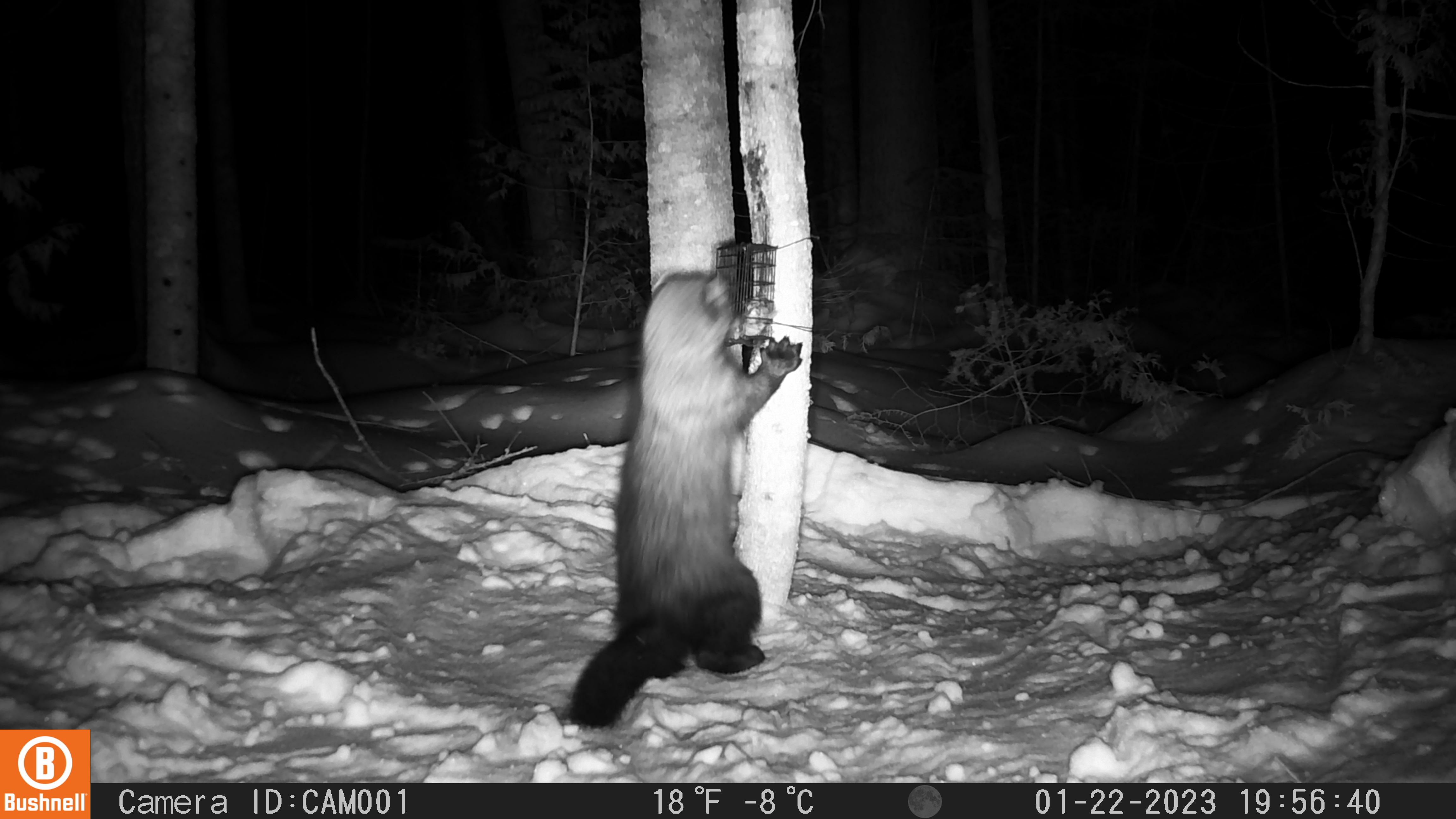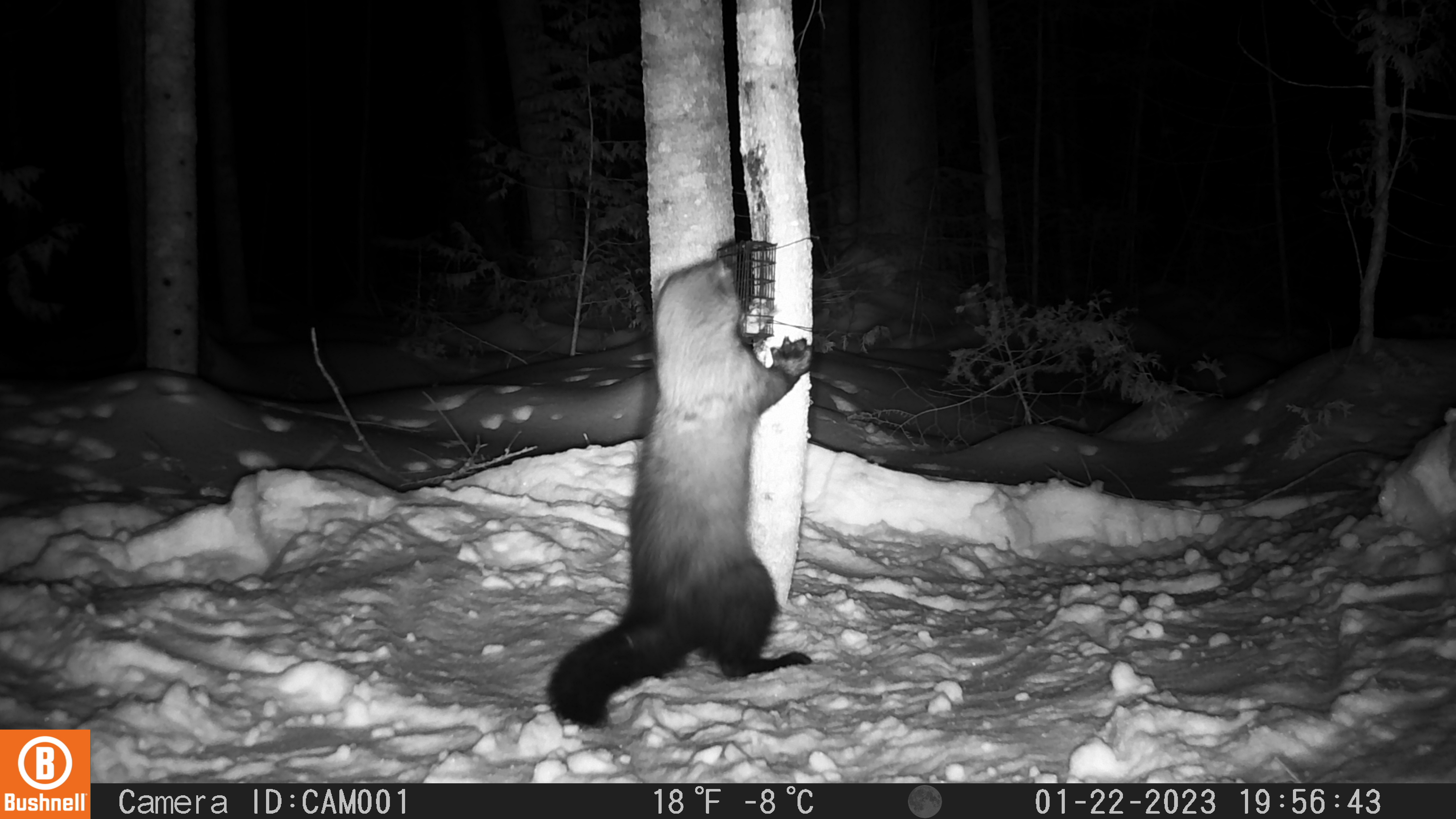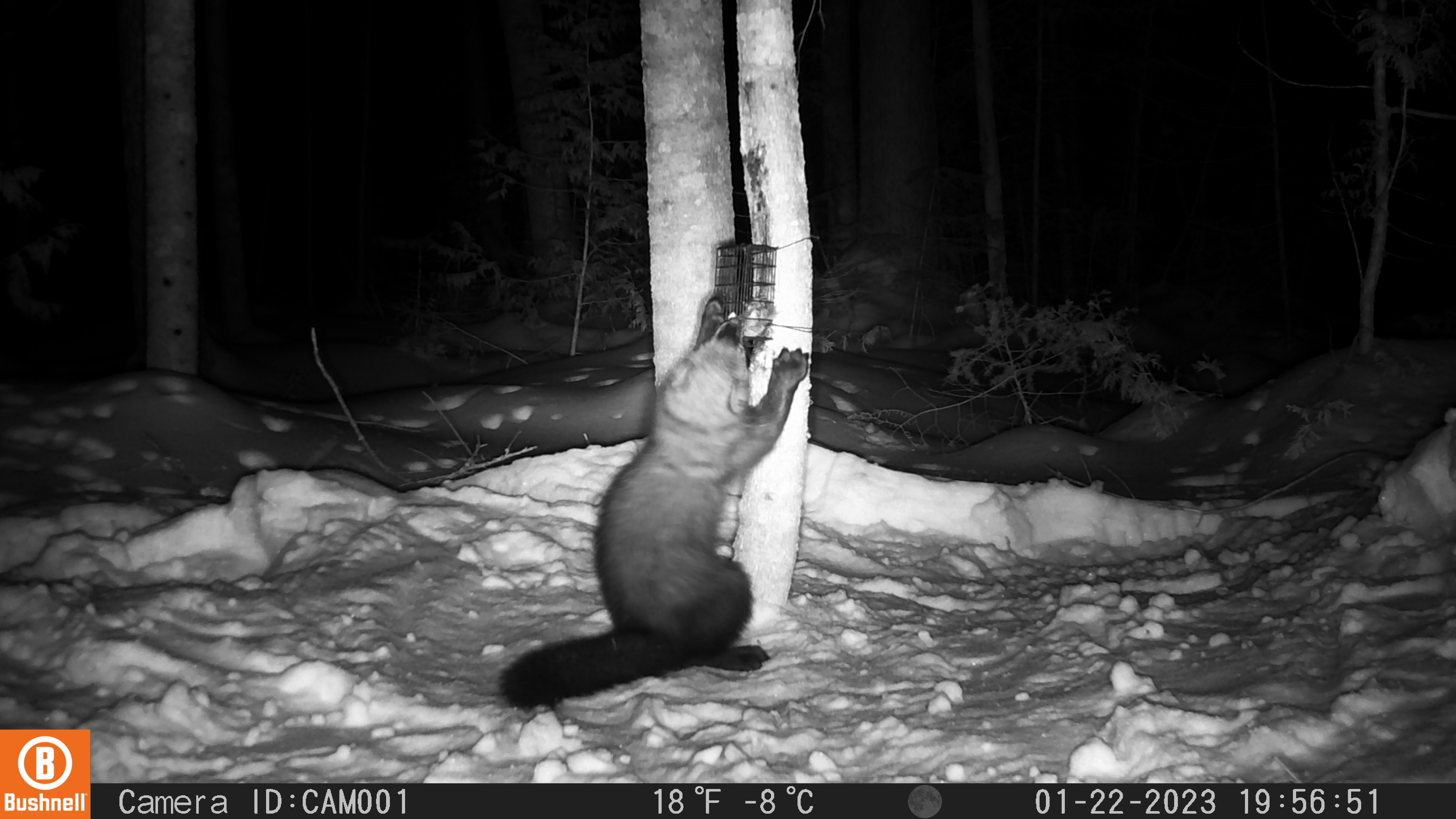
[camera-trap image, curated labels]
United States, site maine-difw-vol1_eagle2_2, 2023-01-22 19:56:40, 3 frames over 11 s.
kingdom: Animalia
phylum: Chordata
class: Mammalia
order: Carnivora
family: Mustelidae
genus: Pekania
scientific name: Pekania pennanti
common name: fisher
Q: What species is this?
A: Fisher (Pekania pennanti).